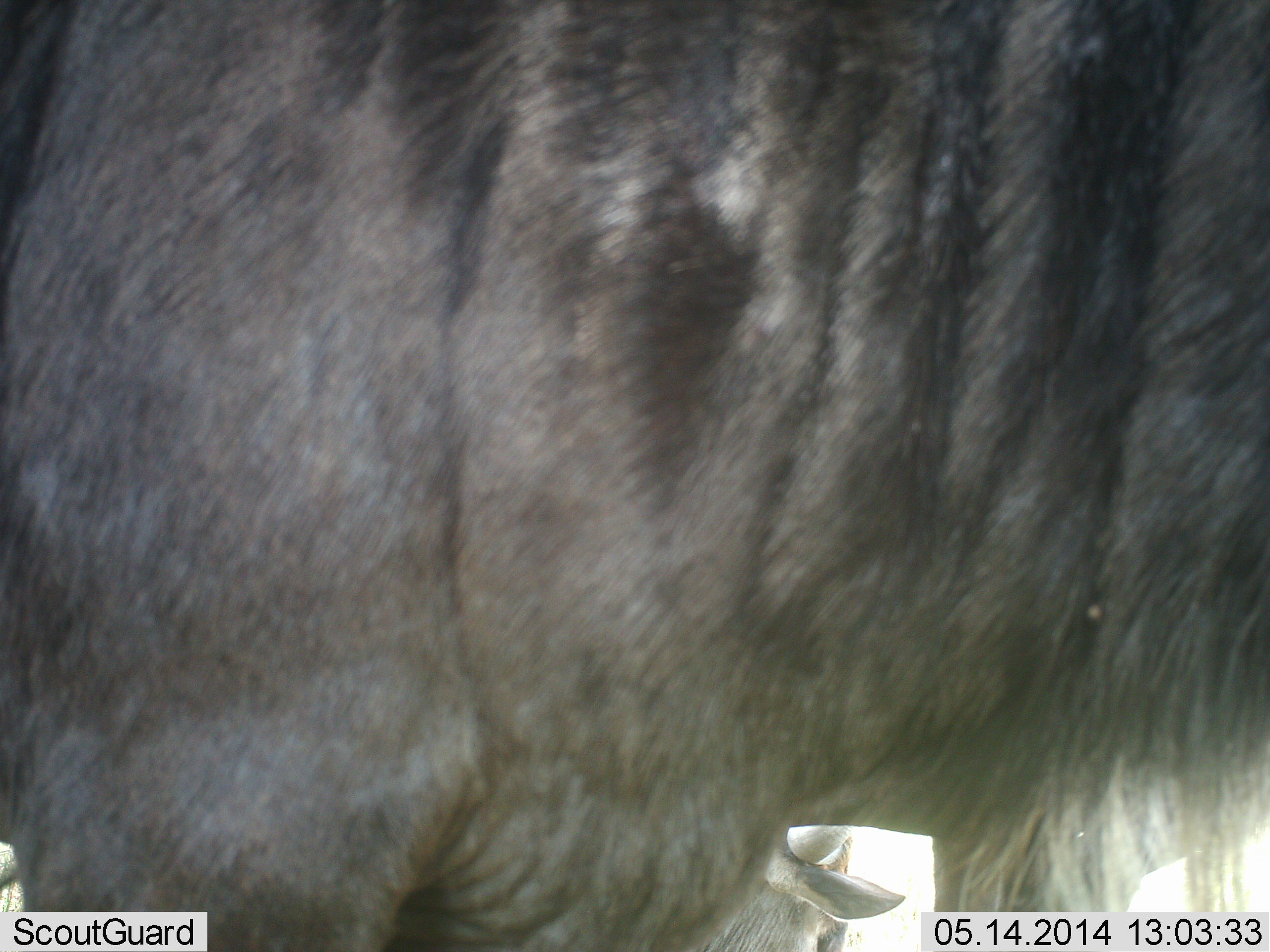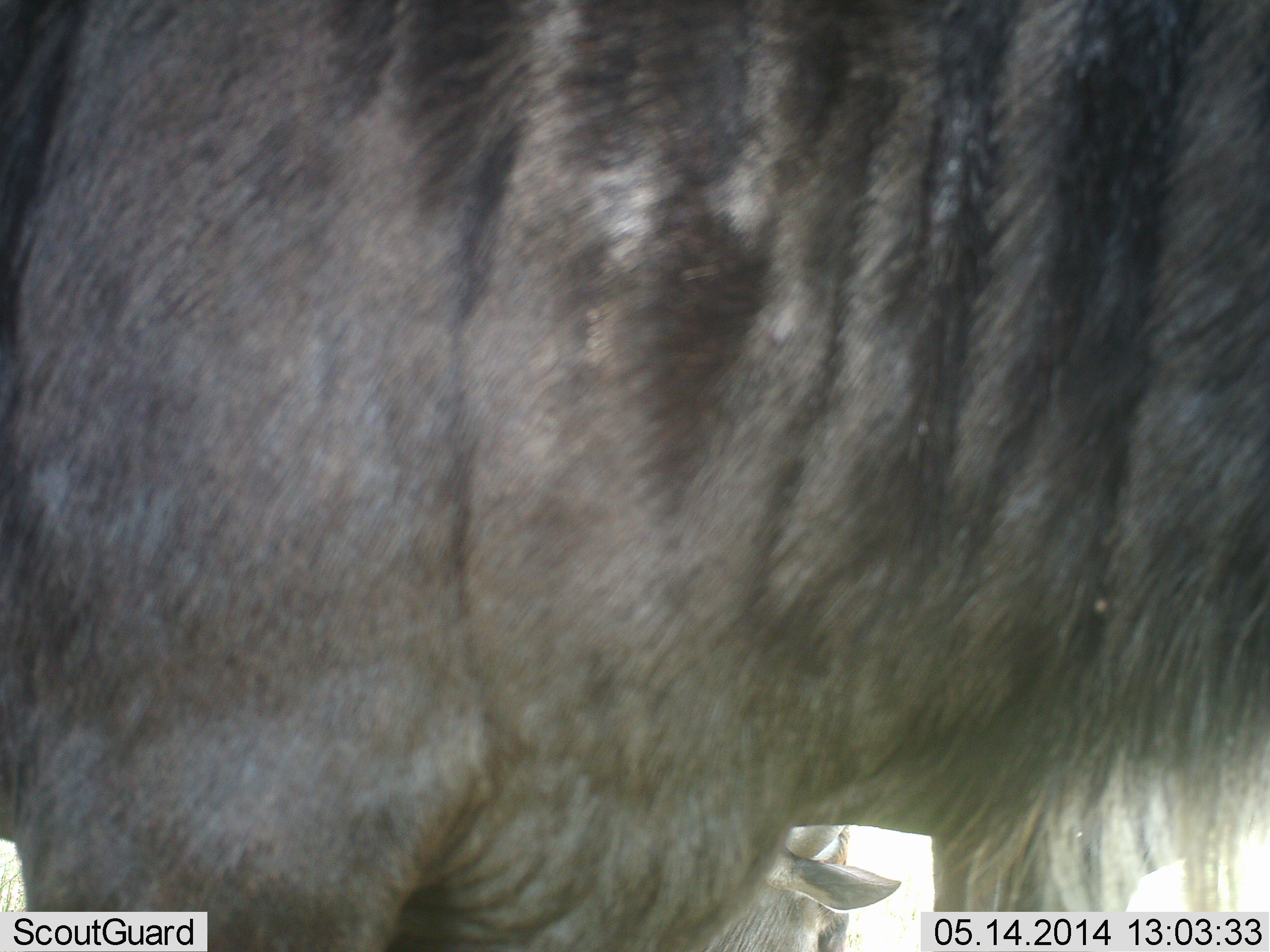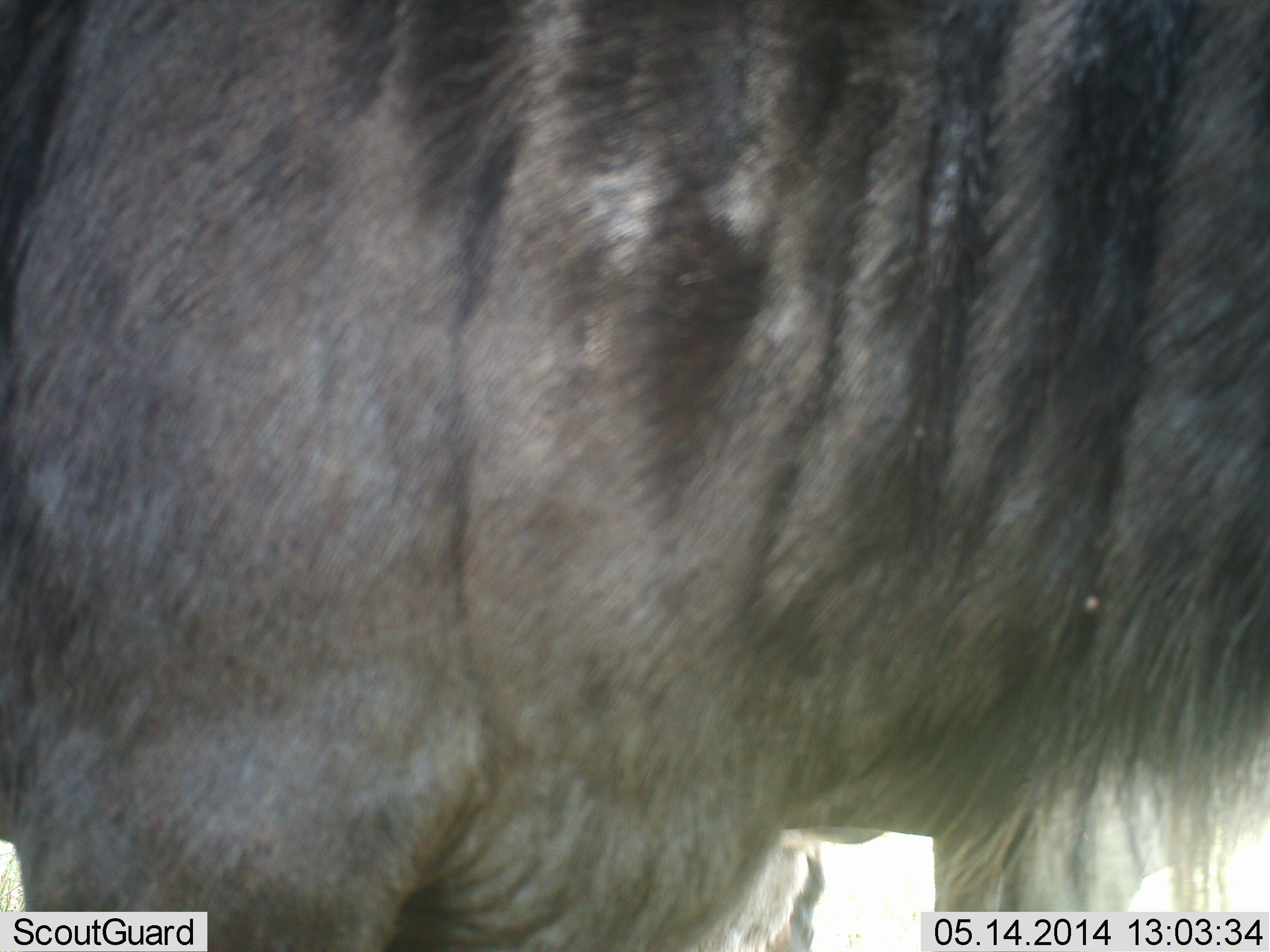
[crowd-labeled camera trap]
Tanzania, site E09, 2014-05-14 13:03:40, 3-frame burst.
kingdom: Animalia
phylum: Chordata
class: Mammalia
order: Artiodactyla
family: Bovidae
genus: Connochaetes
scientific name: Connochaetes taurinus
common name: blue wildebeest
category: wildebeest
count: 2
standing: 90%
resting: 30%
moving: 0%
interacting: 0%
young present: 0%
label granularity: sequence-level